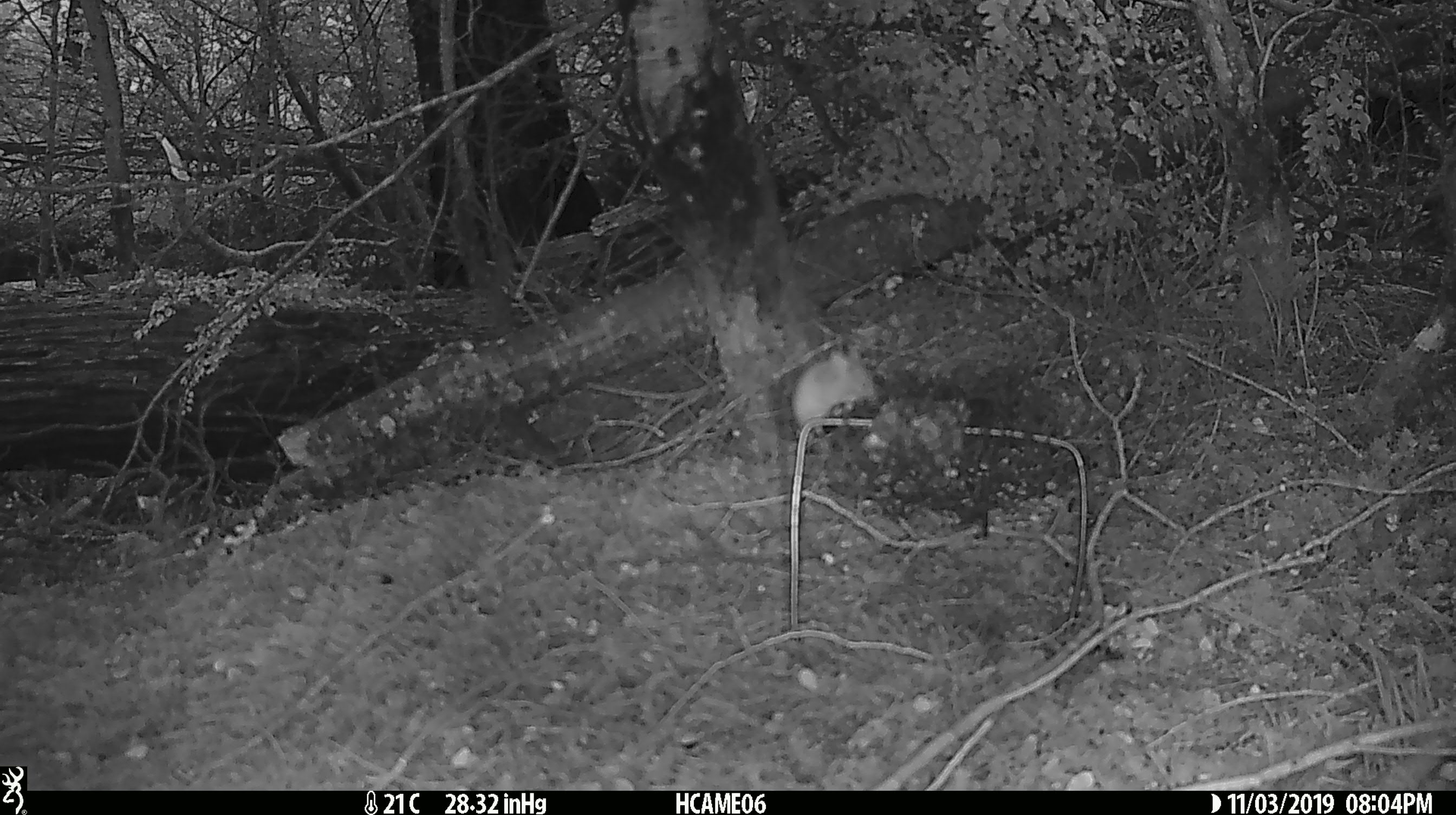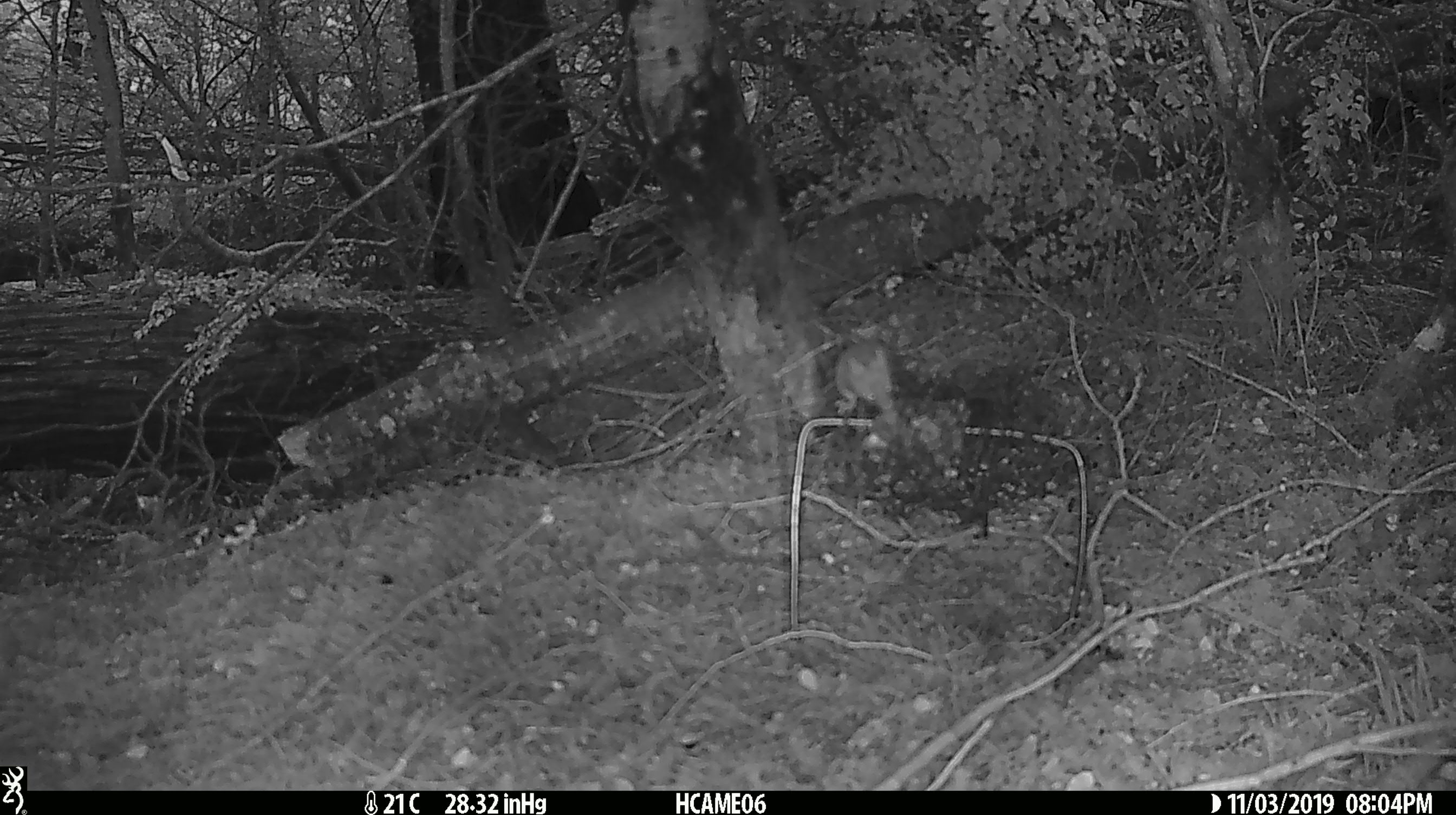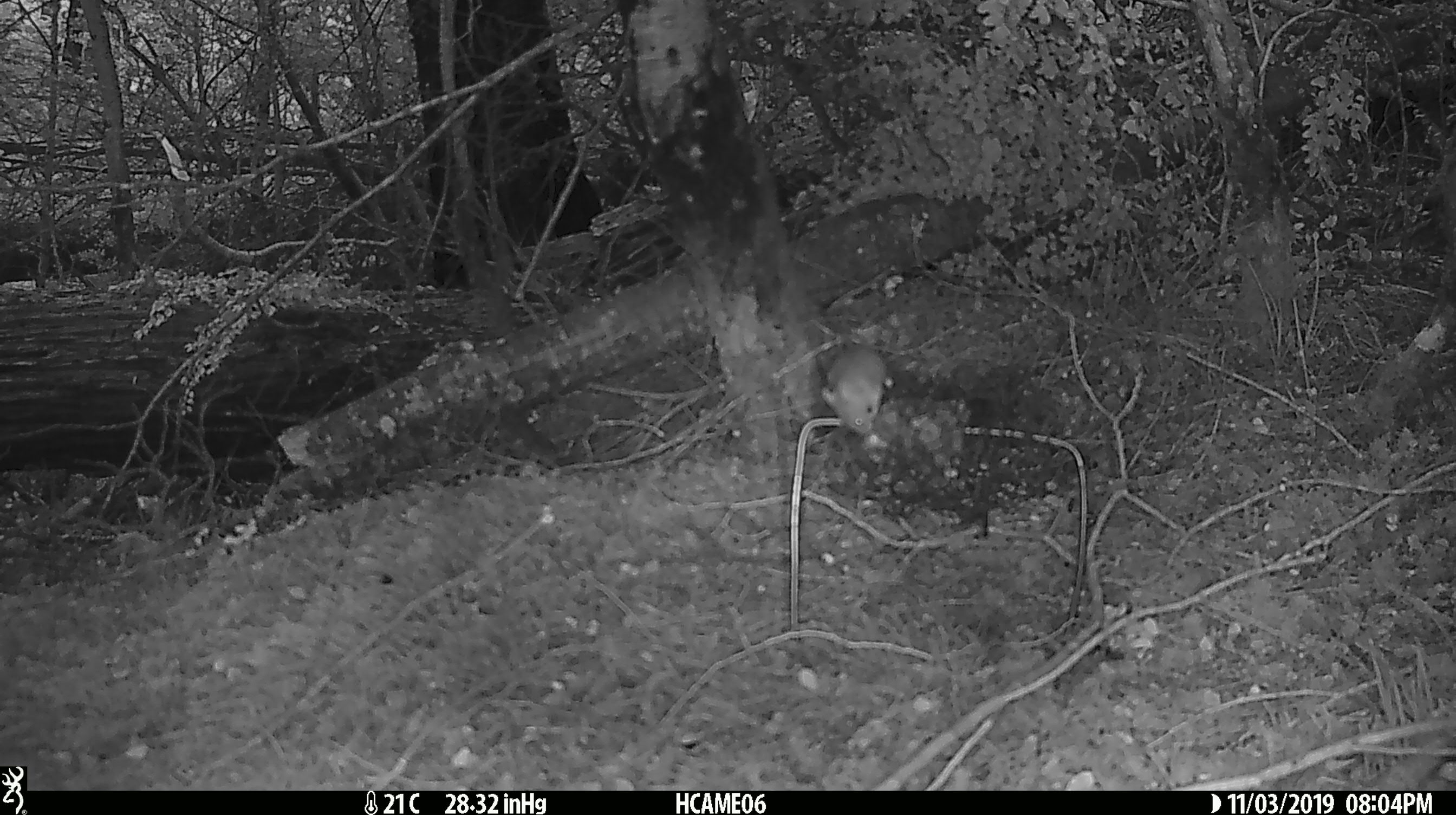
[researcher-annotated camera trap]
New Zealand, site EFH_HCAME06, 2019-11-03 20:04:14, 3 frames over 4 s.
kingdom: Animalia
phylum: Chordata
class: Mammalia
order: Rodentia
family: Muridae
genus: Mus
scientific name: Mus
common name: mouse